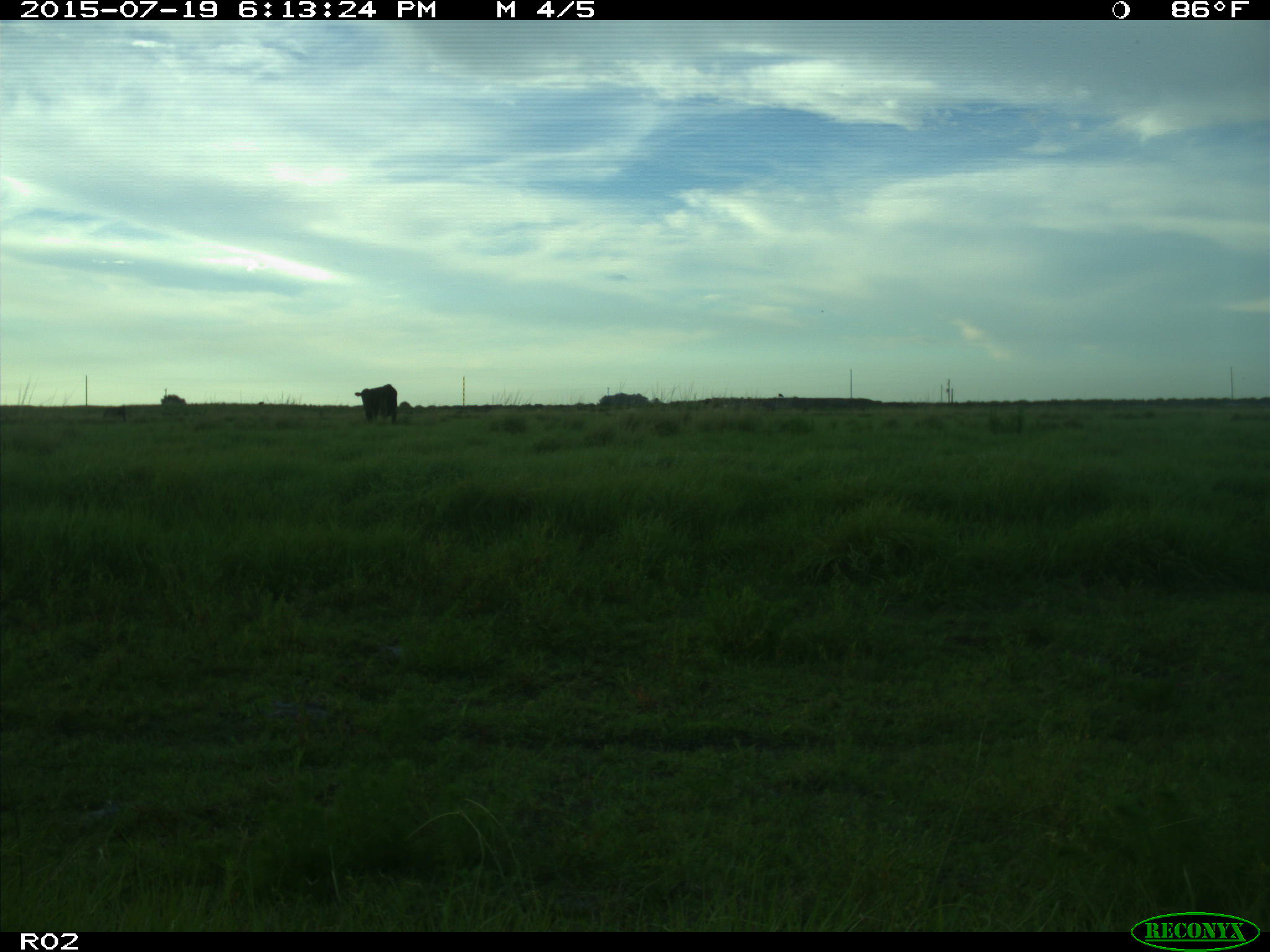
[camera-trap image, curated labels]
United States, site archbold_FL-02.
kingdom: Animalia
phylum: Chordata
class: Mammalia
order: Artiodactyla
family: Bovidae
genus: Bos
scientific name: Bos taurus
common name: domestic cow